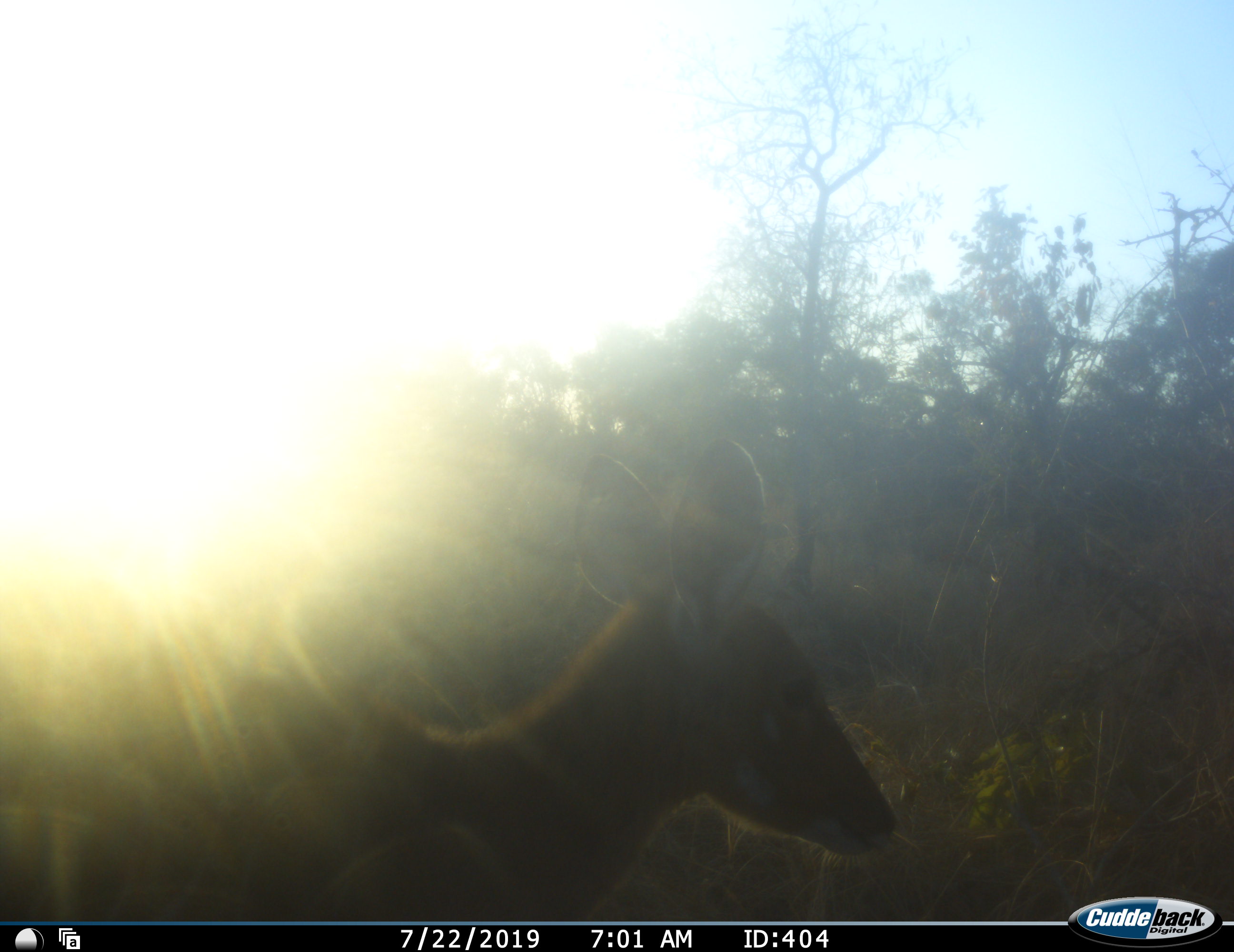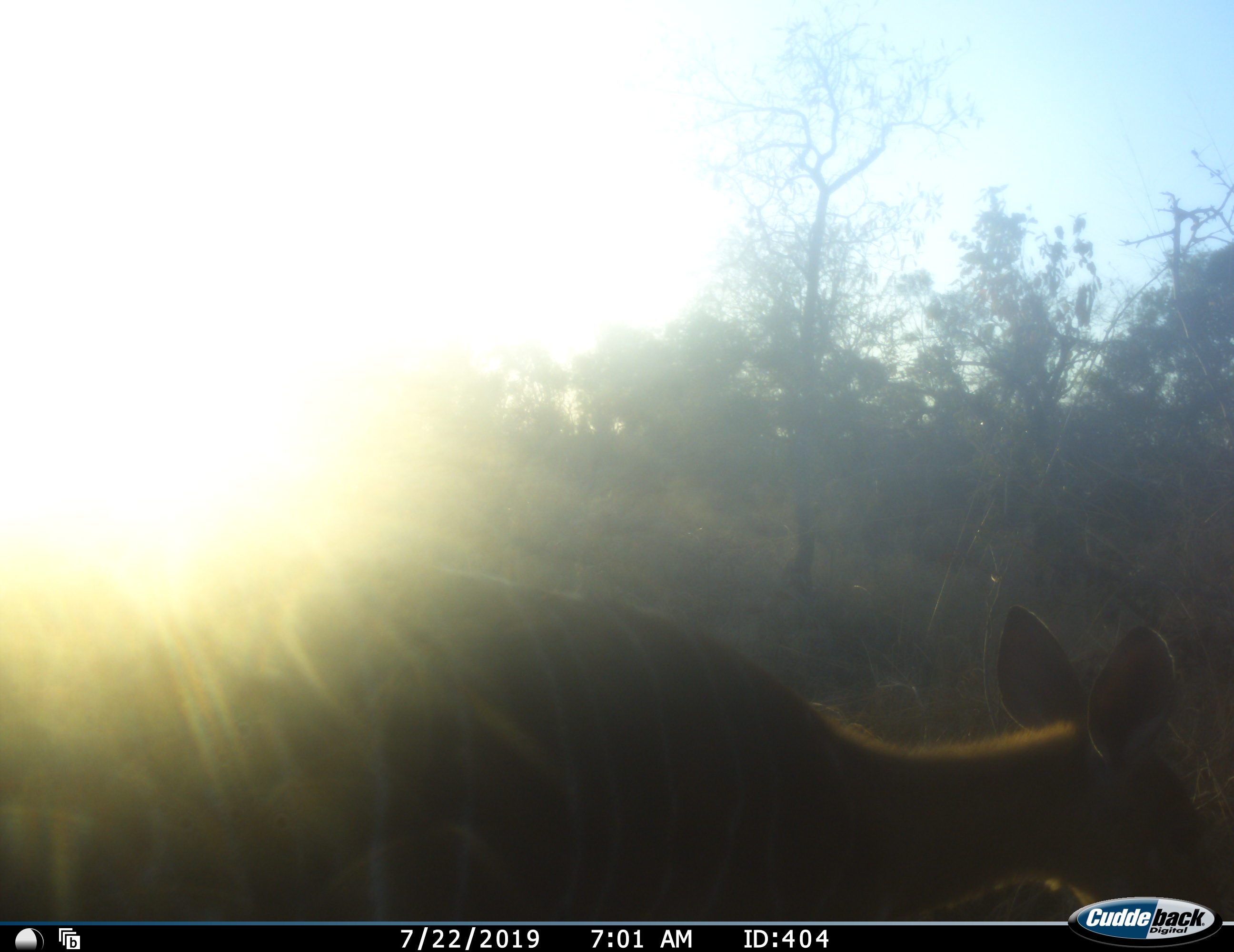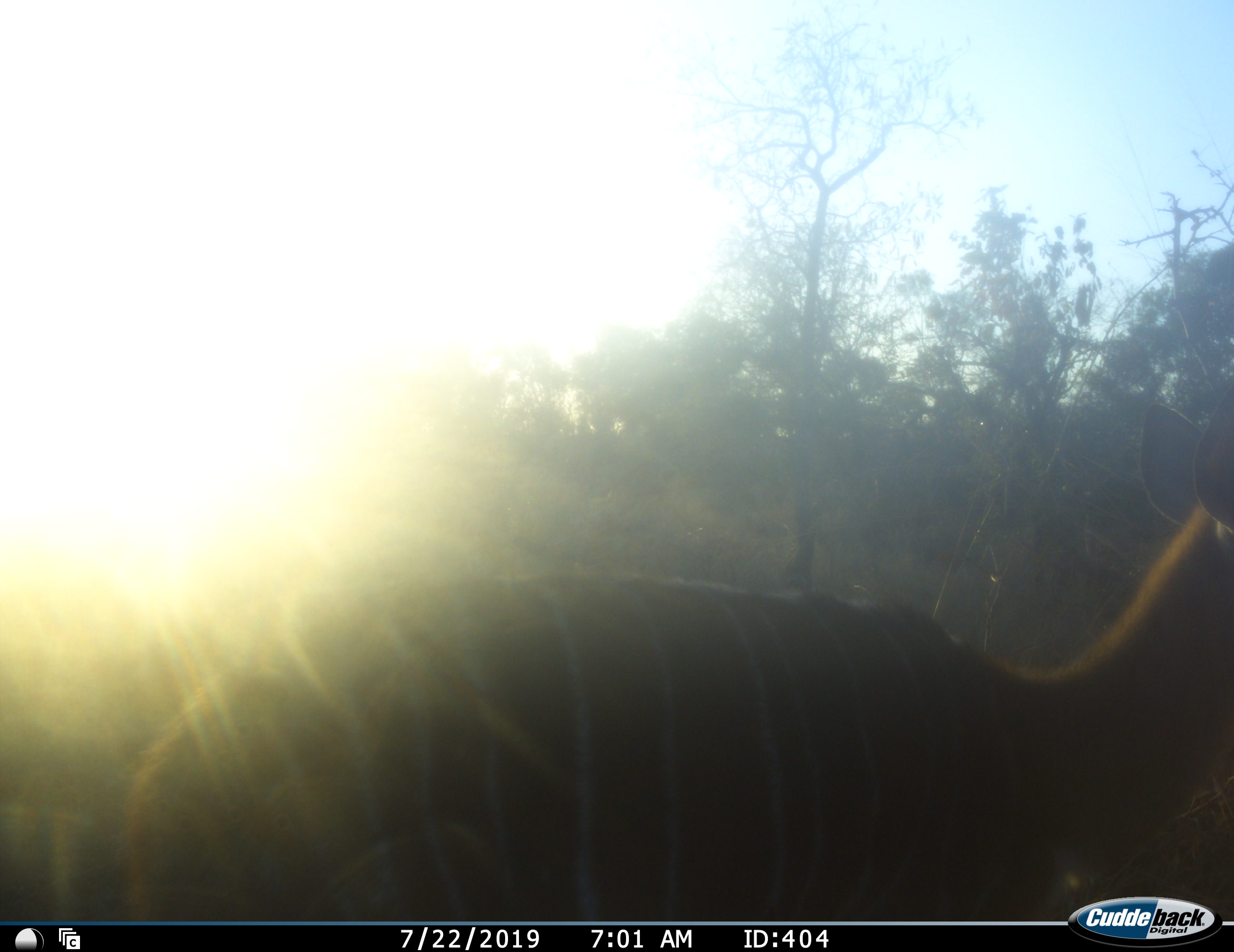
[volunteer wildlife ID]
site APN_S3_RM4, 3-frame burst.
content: unidentified animal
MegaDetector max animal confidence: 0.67